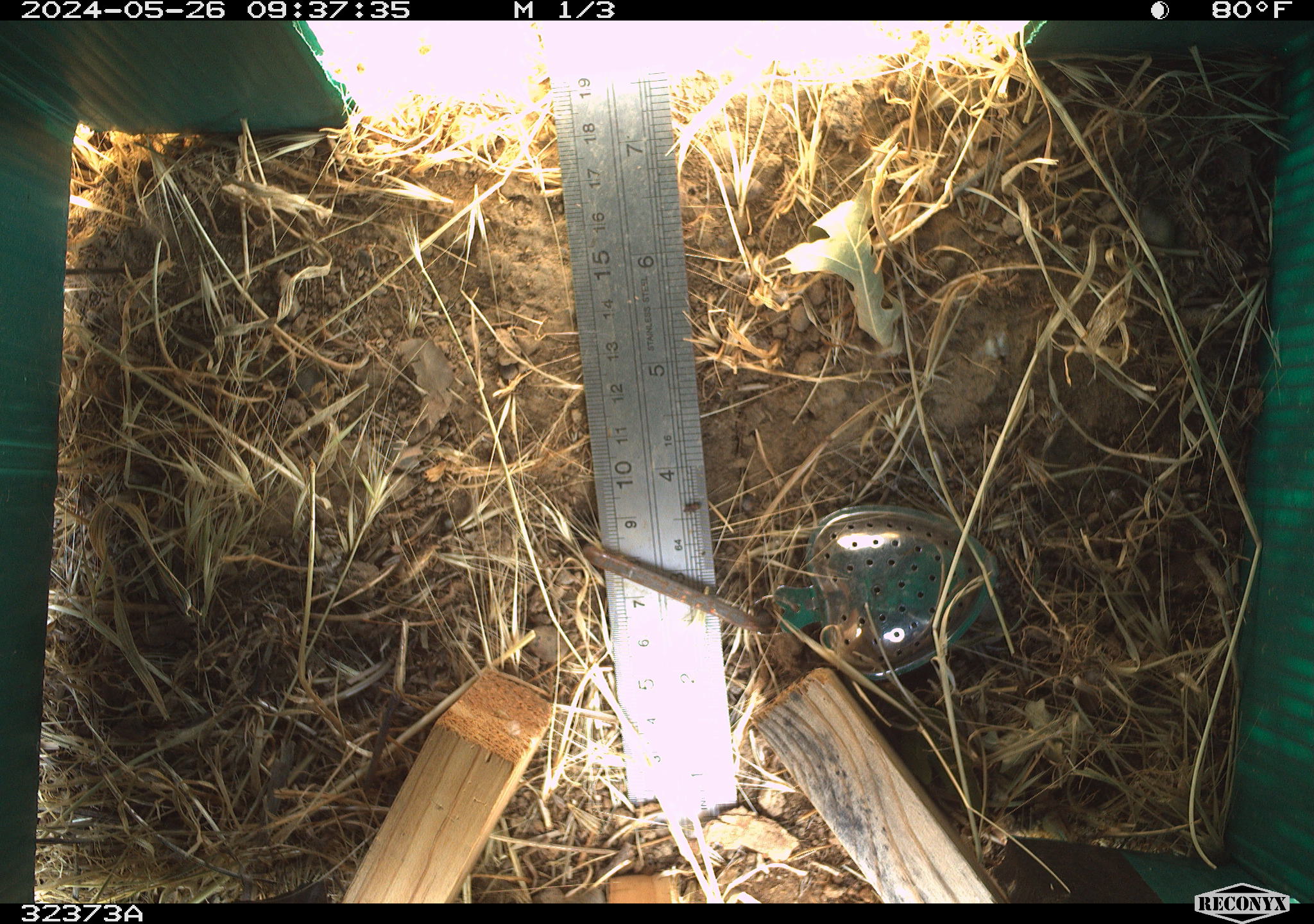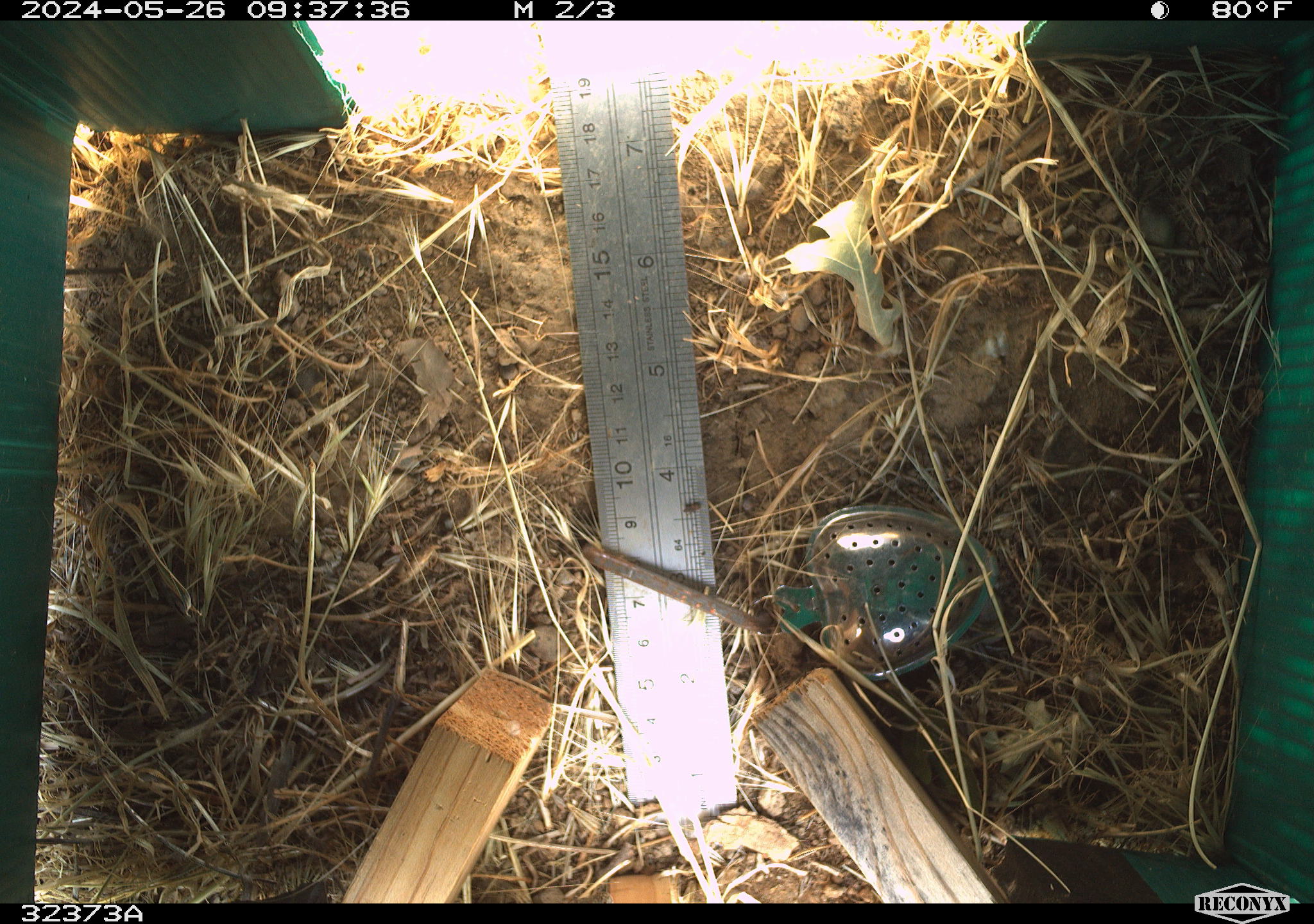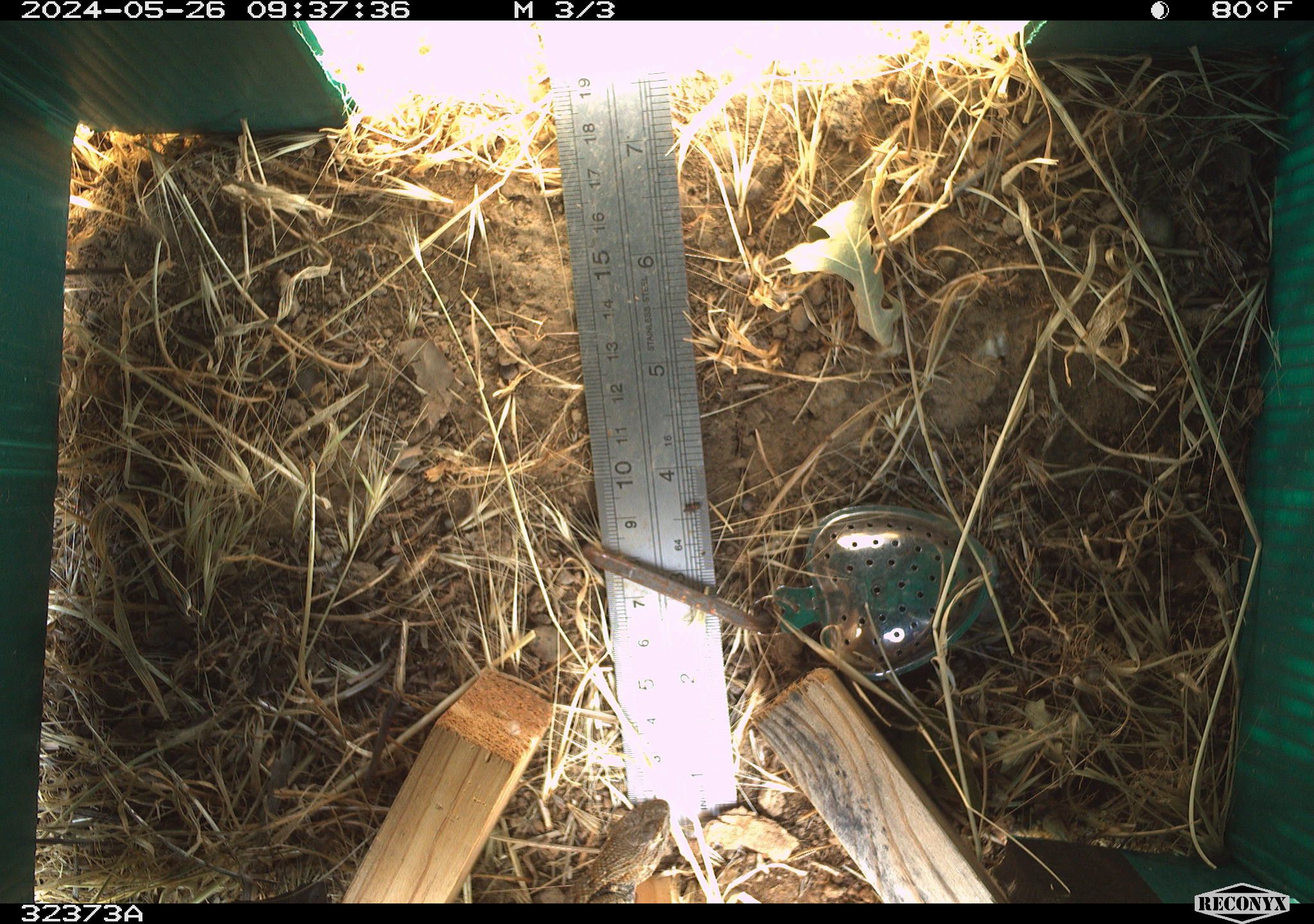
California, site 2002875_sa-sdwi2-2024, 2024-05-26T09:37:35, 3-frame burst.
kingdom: Animalia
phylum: Chordata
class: Reptilia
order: Squamata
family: Phrynosomatidae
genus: Sceloporus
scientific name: Sceloporus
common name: spiny lizards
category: sceloporus species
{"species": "sceloporus species (spiny lizards) (Sceloporus)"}